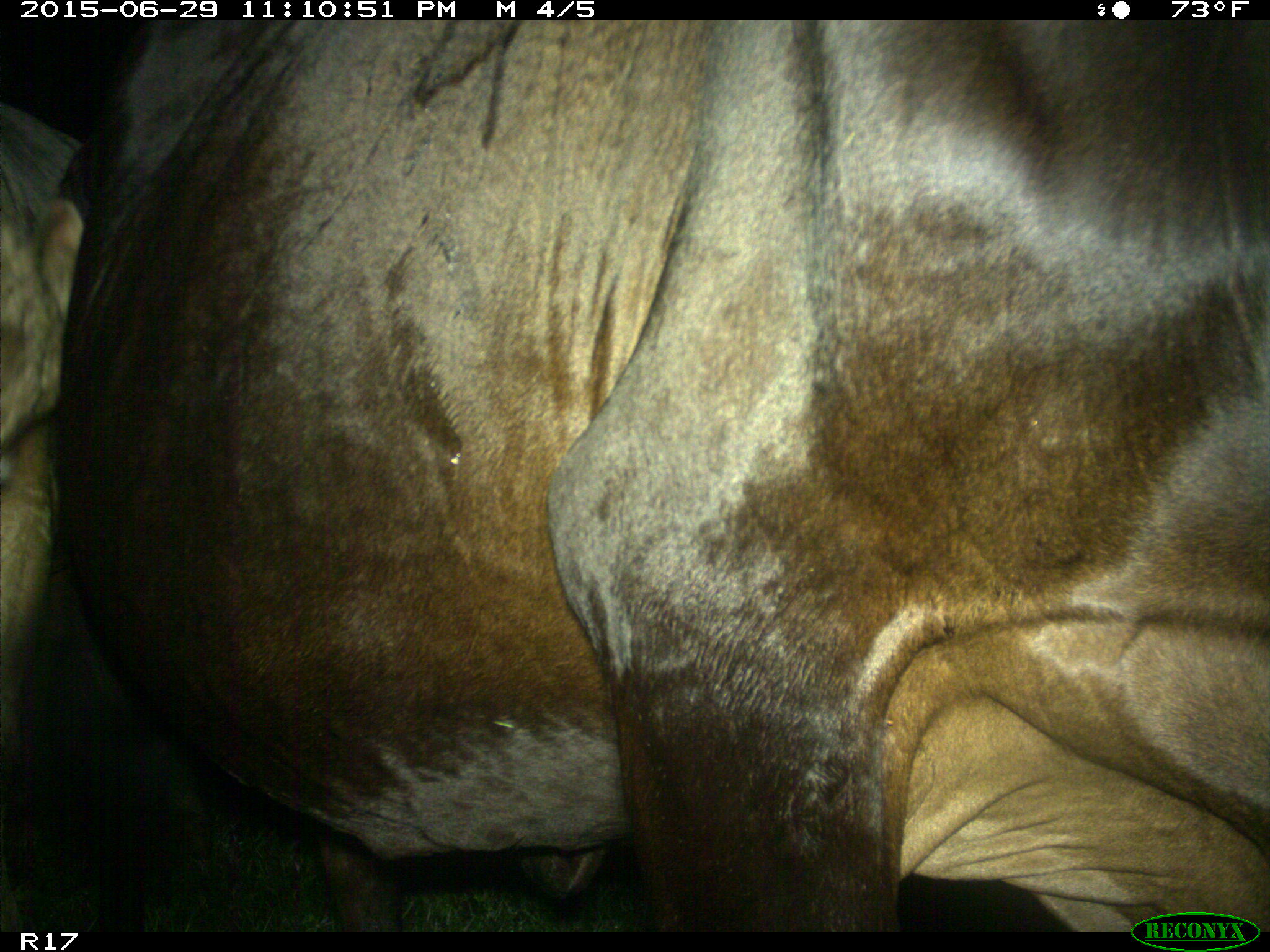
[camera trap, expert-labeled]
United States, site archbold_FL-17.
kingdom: Animalia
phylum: Chordata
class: Mammalia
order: Artiodactyla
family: Bovidae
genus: Bos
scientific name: Bos taurus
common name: domestic cow